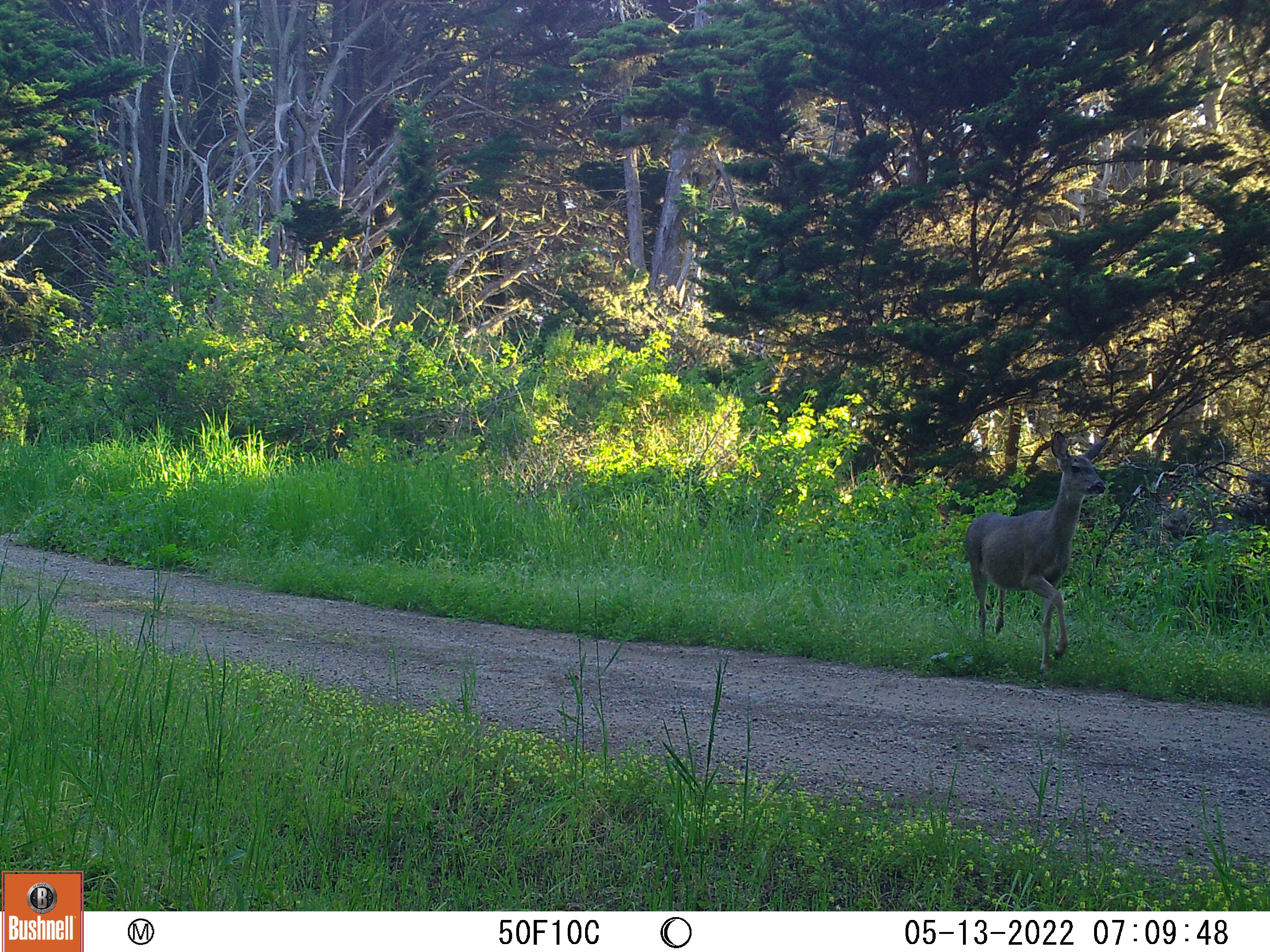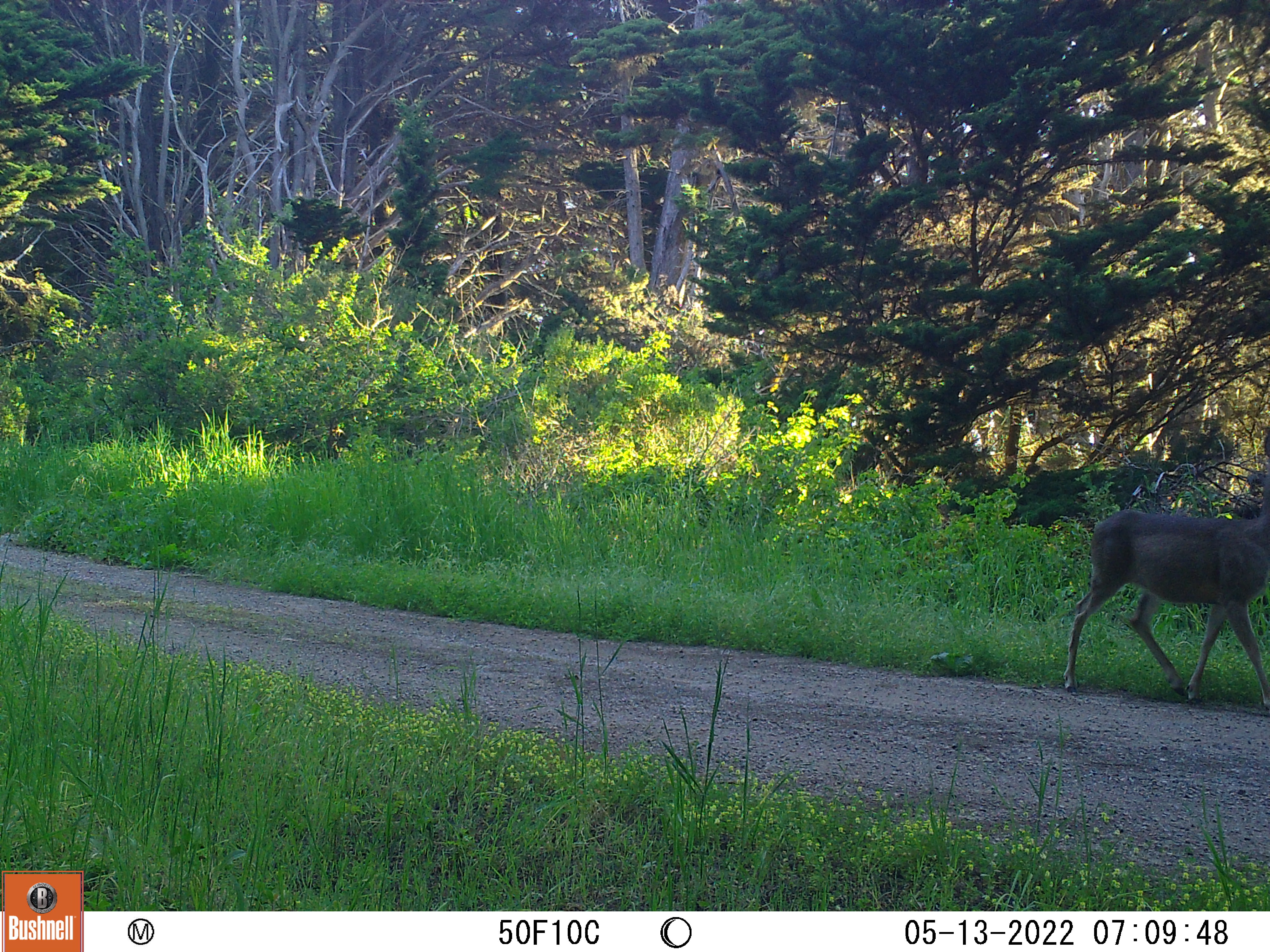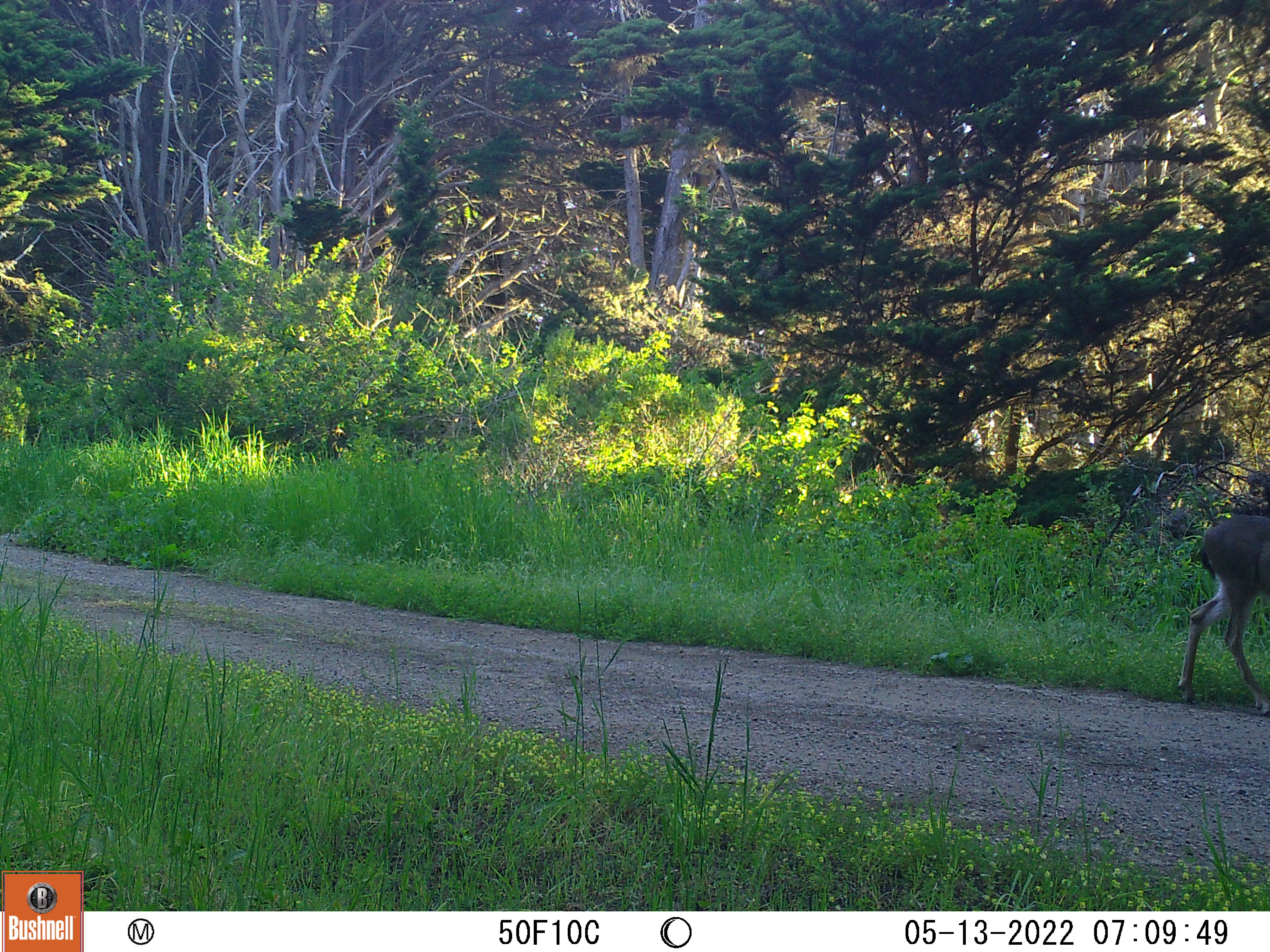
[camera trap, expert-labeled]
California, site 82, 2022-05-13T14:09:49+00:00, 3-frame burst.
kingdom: Animalia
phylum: Chordata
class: Mammalia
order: Artiodactyla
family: Cervidae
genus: Odocoileus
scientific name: Odocoileus hemionus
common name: mule deer